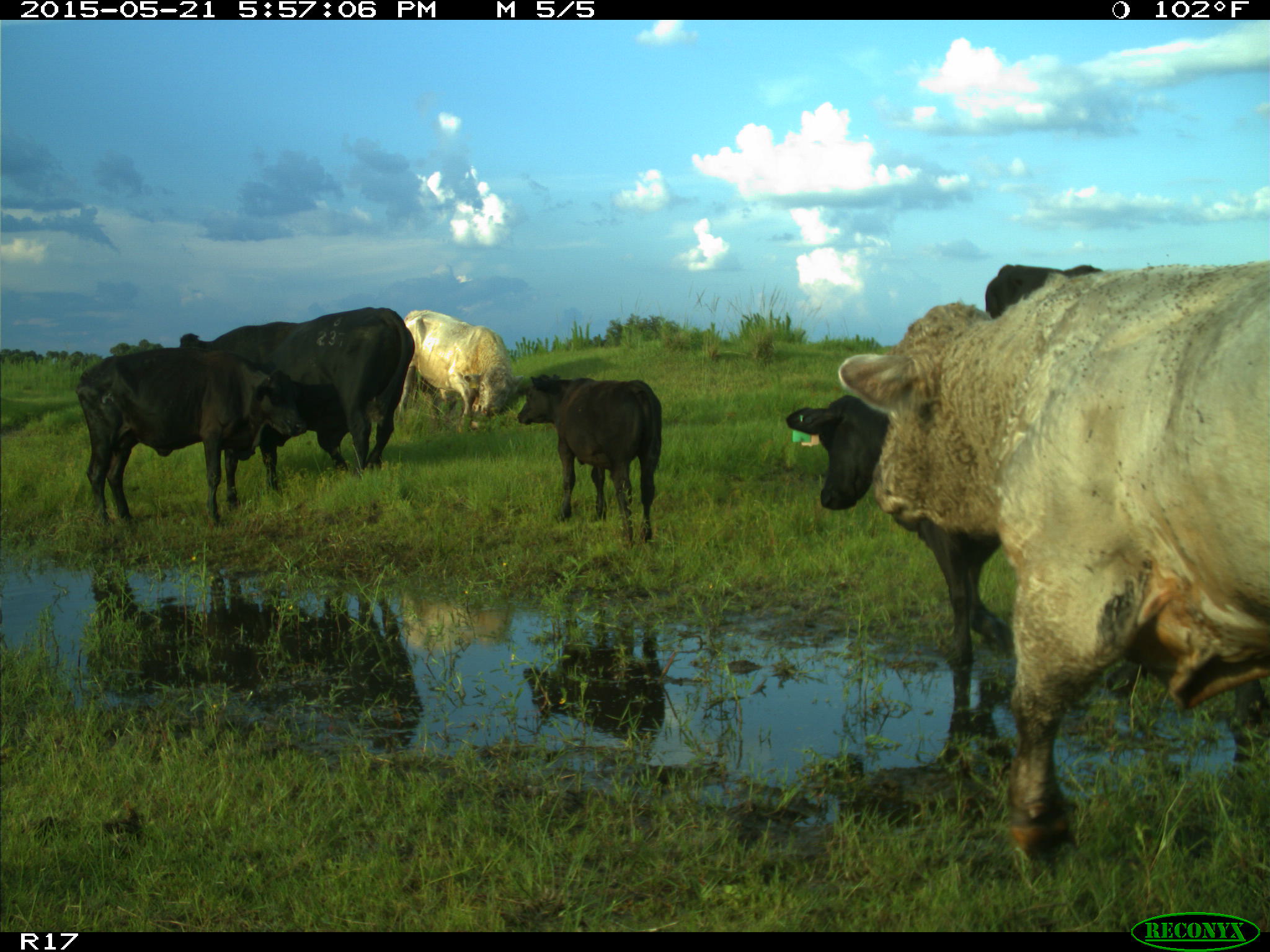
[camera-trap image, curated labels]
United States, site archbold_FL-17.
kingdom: Animalia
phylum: Chordata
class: Mammalia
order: Artiodactyla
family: Bovidae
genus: Bos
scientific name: Bos taurus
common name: domestic cow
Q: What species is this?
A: Bos taurus (domestic cow).